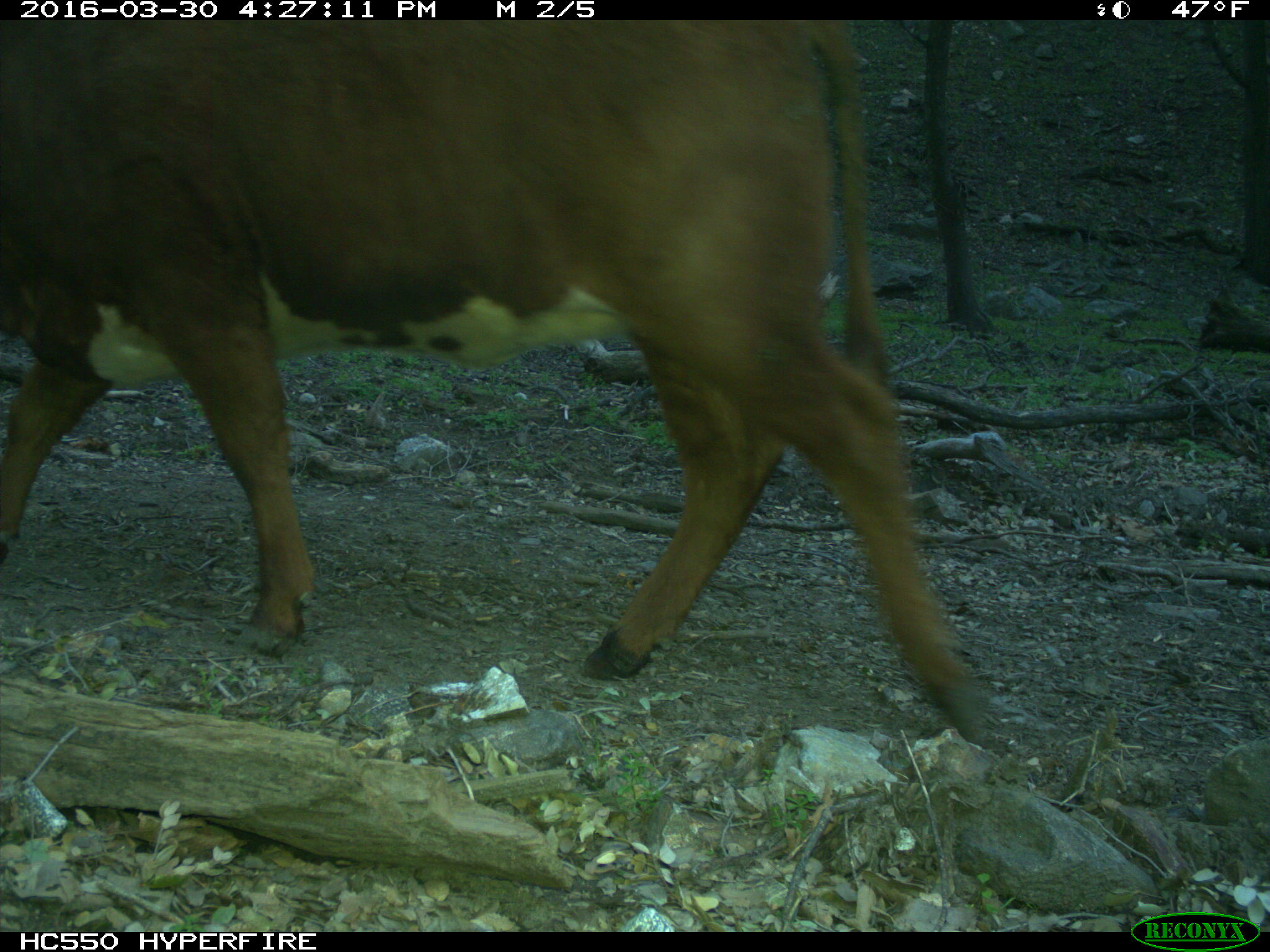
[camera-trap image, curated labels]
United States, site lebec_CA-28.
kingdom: Animalia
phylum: Chordata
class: Mammalia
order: Artiodactyla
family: Bovidae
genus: Bos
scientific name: Bos taurus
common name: domestic cow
Bos taurus (domestic cow).